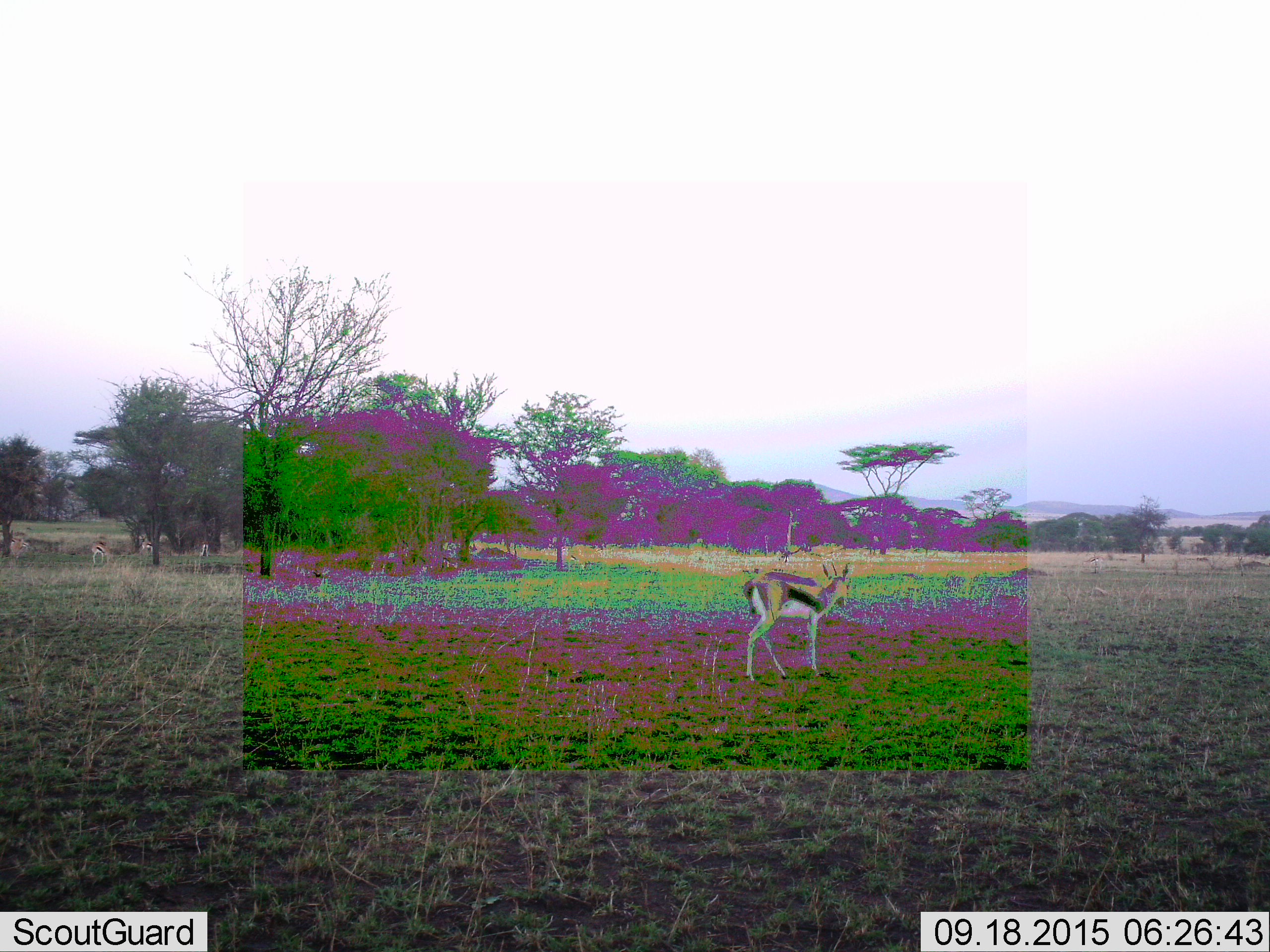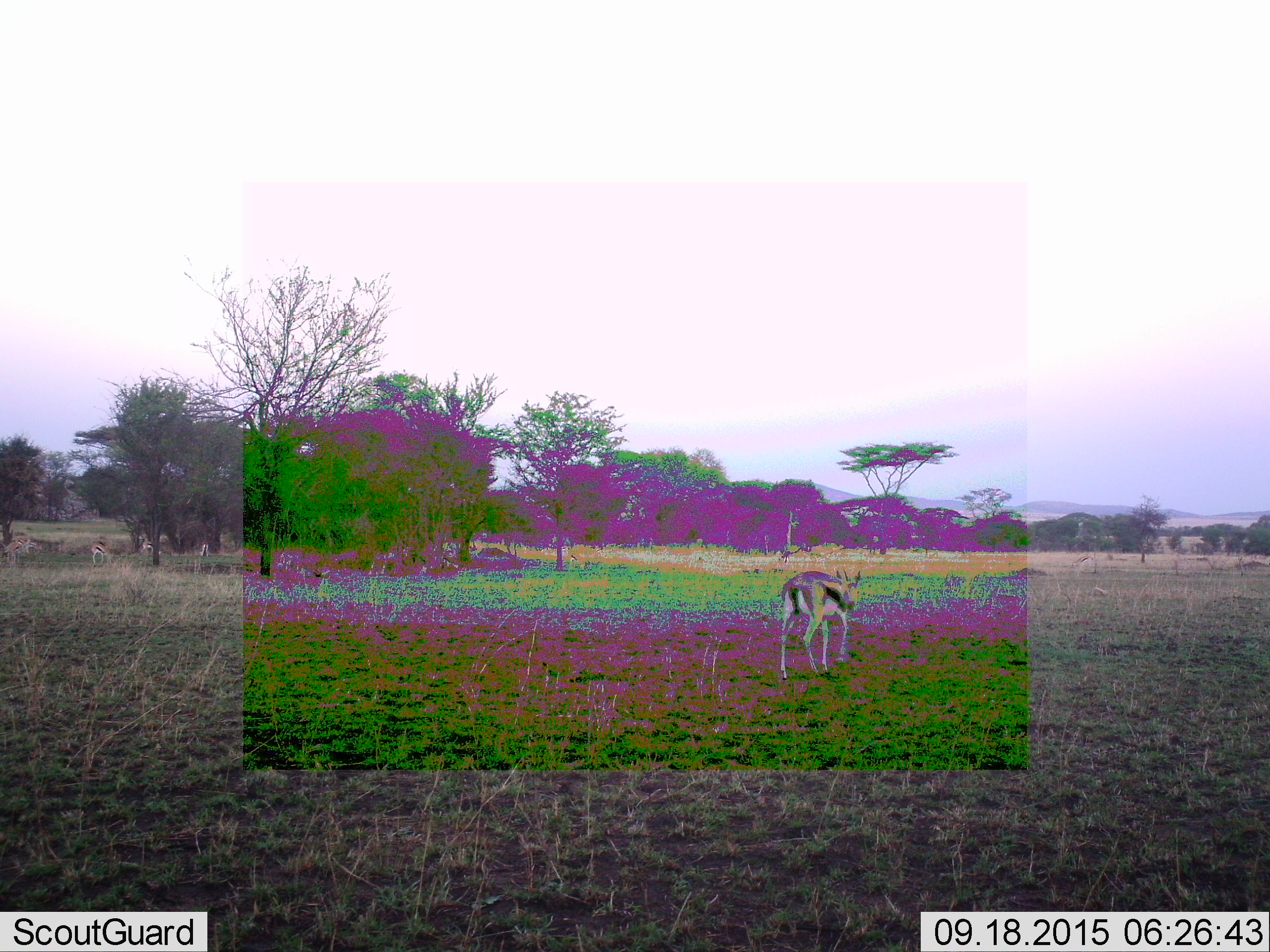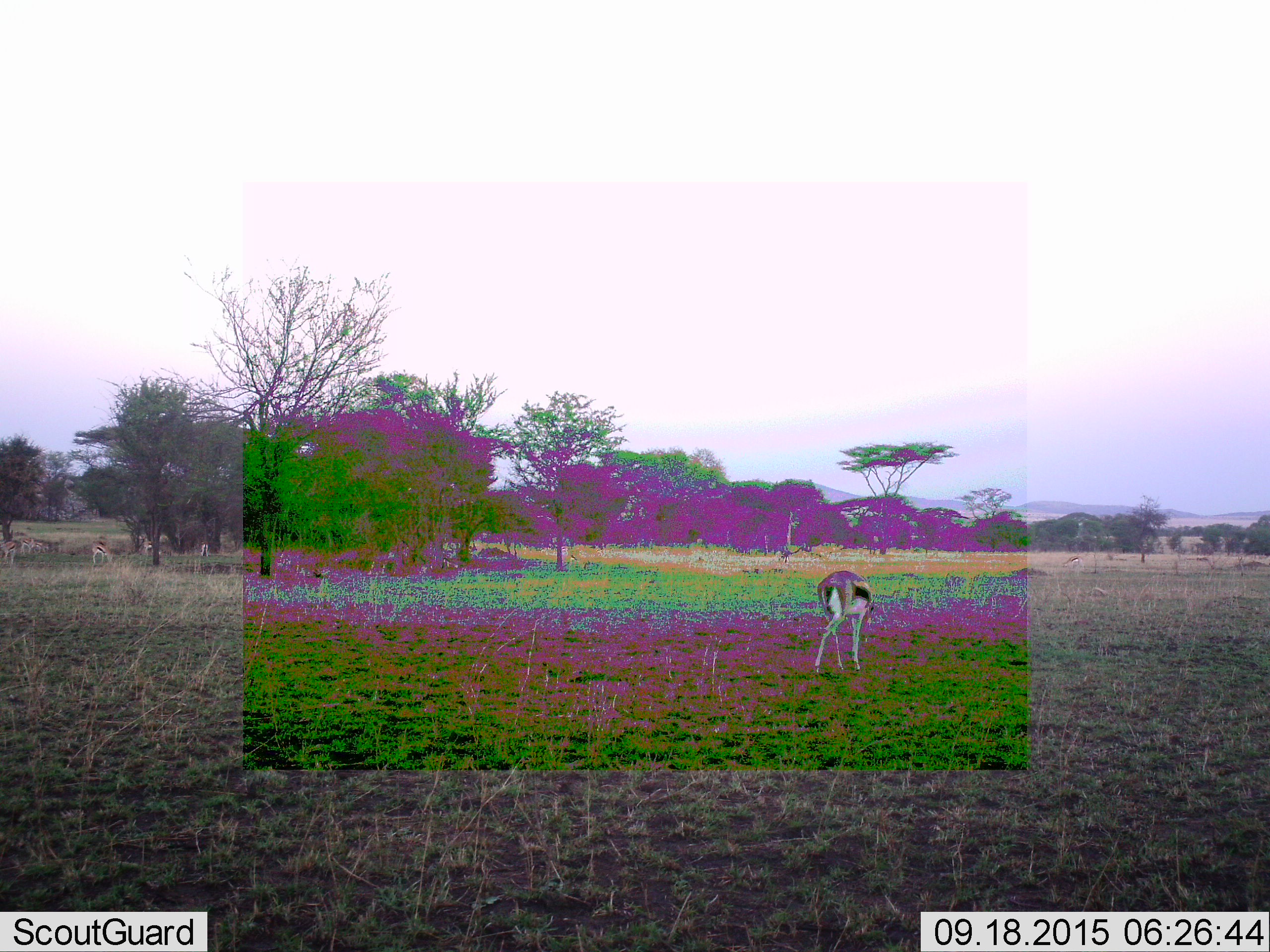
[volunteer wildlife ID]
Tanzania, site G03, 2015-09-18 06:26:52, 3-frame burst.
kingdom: Animalia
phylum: Chordata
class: Mammalia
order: Artiodactyla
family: Bovidae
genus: Eudorcas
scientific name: Eudorcas thomsonii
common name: thomson's gazelle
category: gazellethomsons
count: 7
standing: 44%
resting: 0%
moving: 88%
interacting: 0%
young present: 0%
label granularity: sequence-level